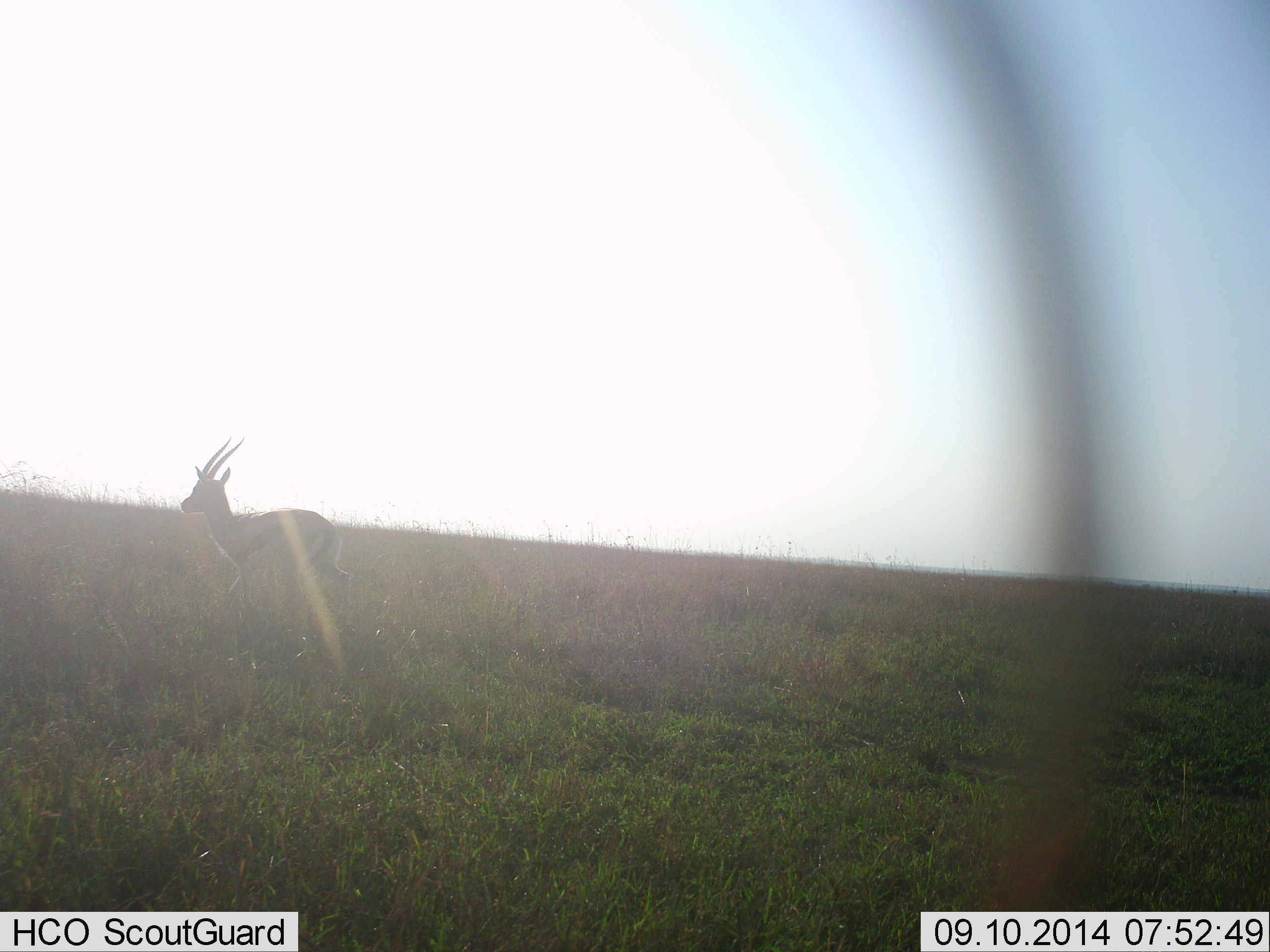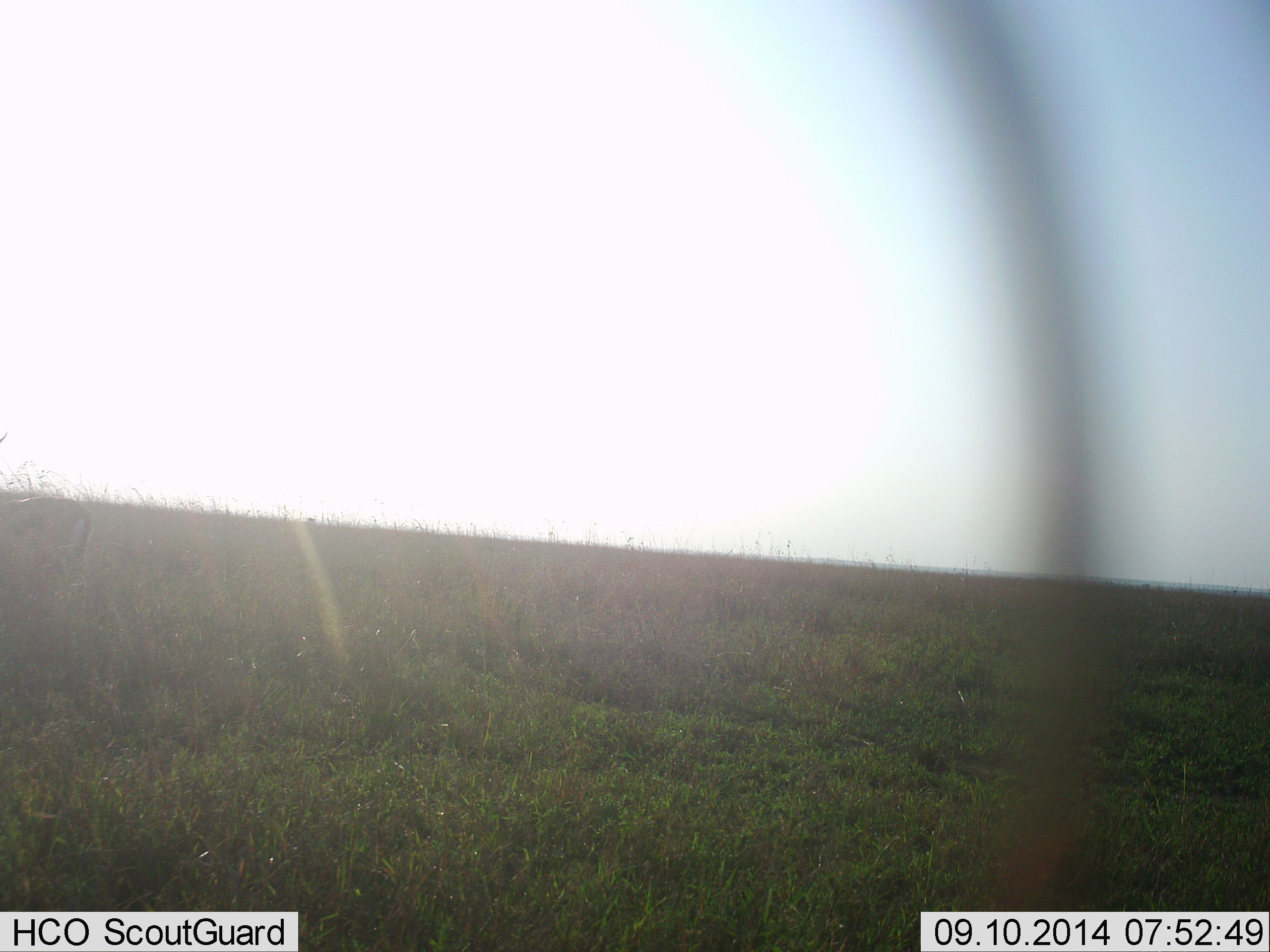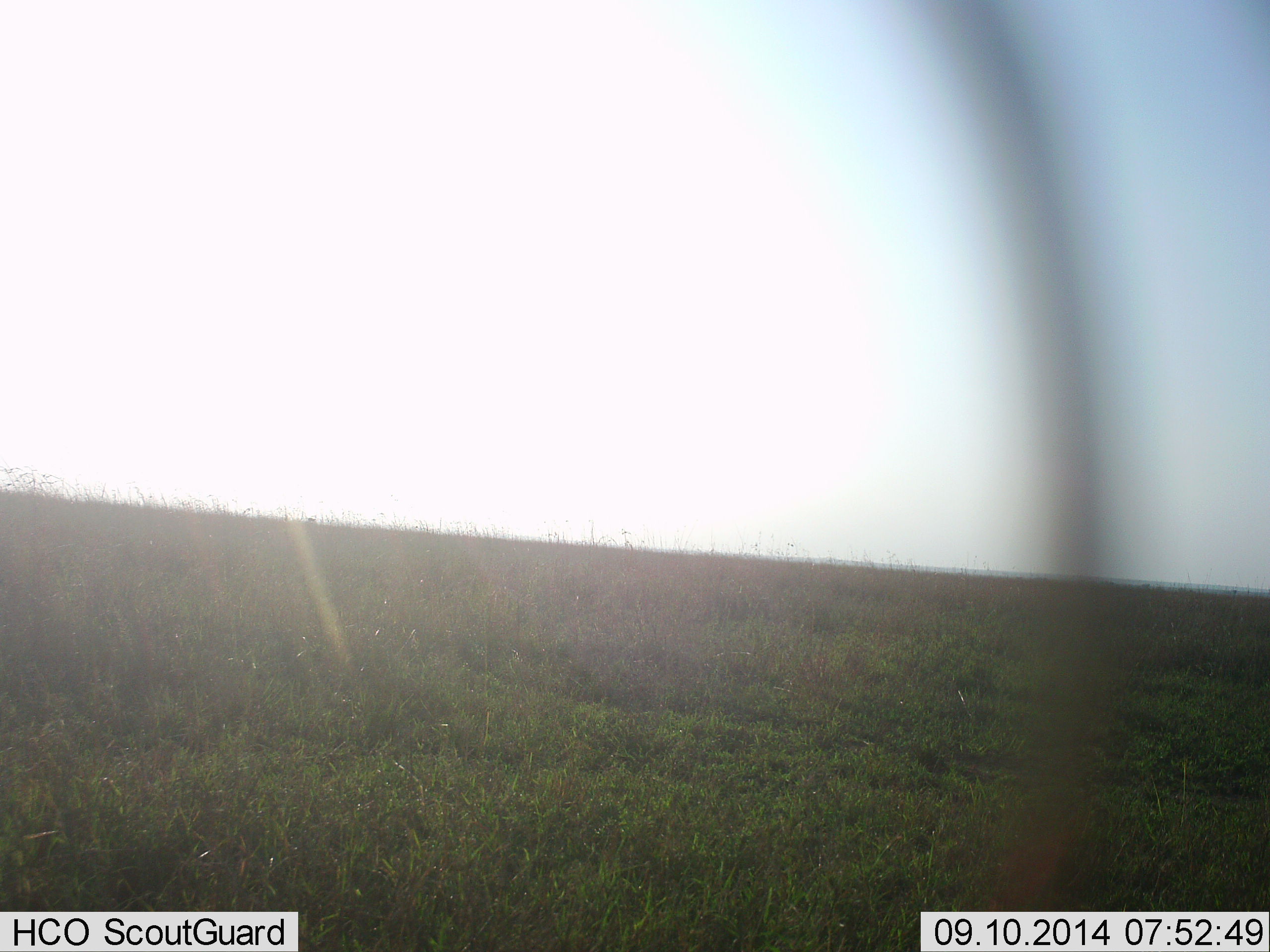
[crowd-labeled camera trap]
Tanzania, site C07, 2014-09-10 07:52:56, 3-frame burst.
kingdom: Animalia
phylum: Chordata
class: Mammalia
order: Artiodactyla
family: Bovidae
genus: Eudorcas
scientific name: Eudorcas thomsonii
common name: thomson's gazelle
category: gazellethomsons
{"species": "gazellethomsons (thomson's gazelle) (Eudorcas thomsonii)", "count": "1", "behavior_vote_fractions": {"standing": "20%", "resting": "0%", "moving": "90%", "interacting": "0%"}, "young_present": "0%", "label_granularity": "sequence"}